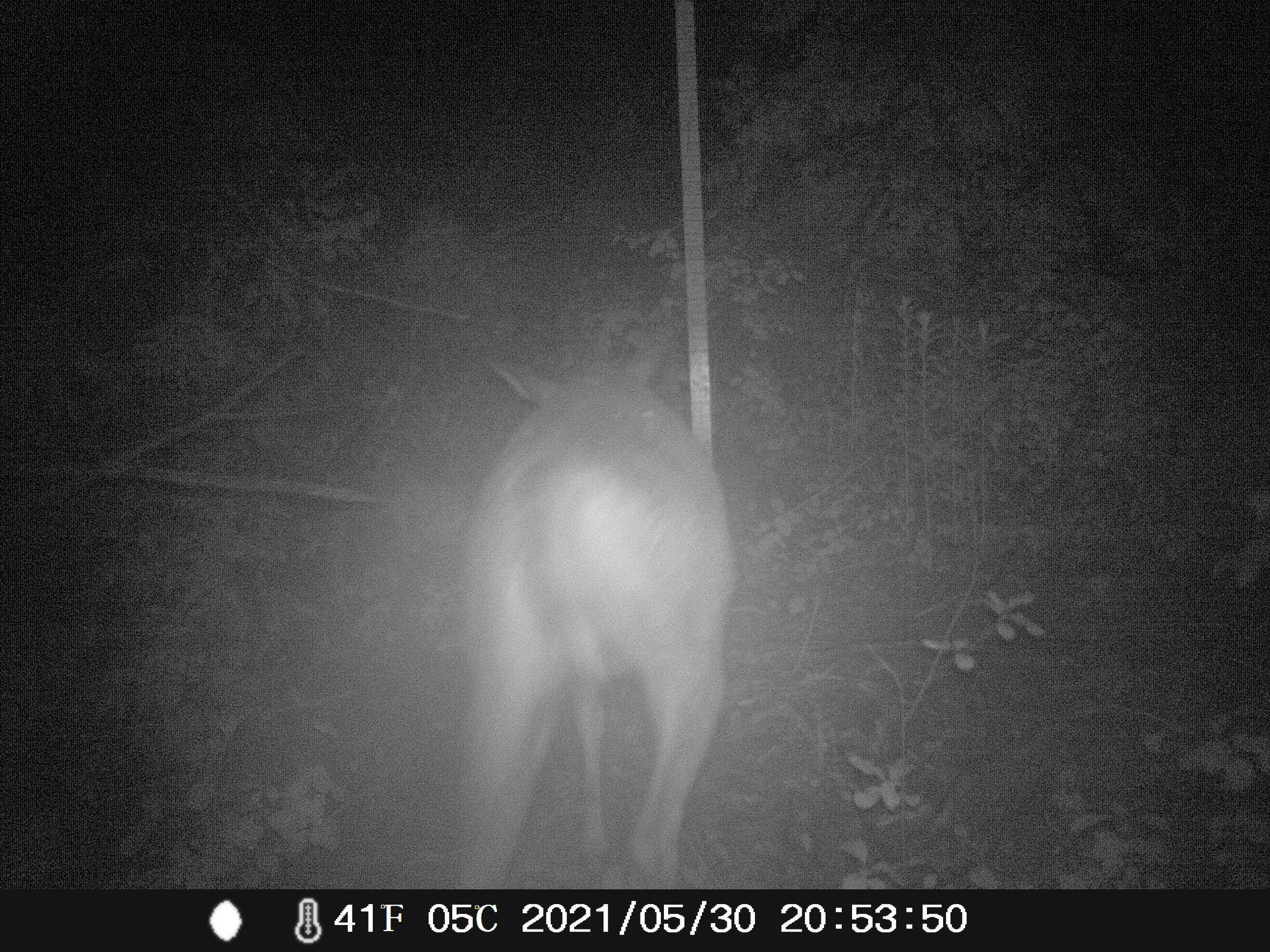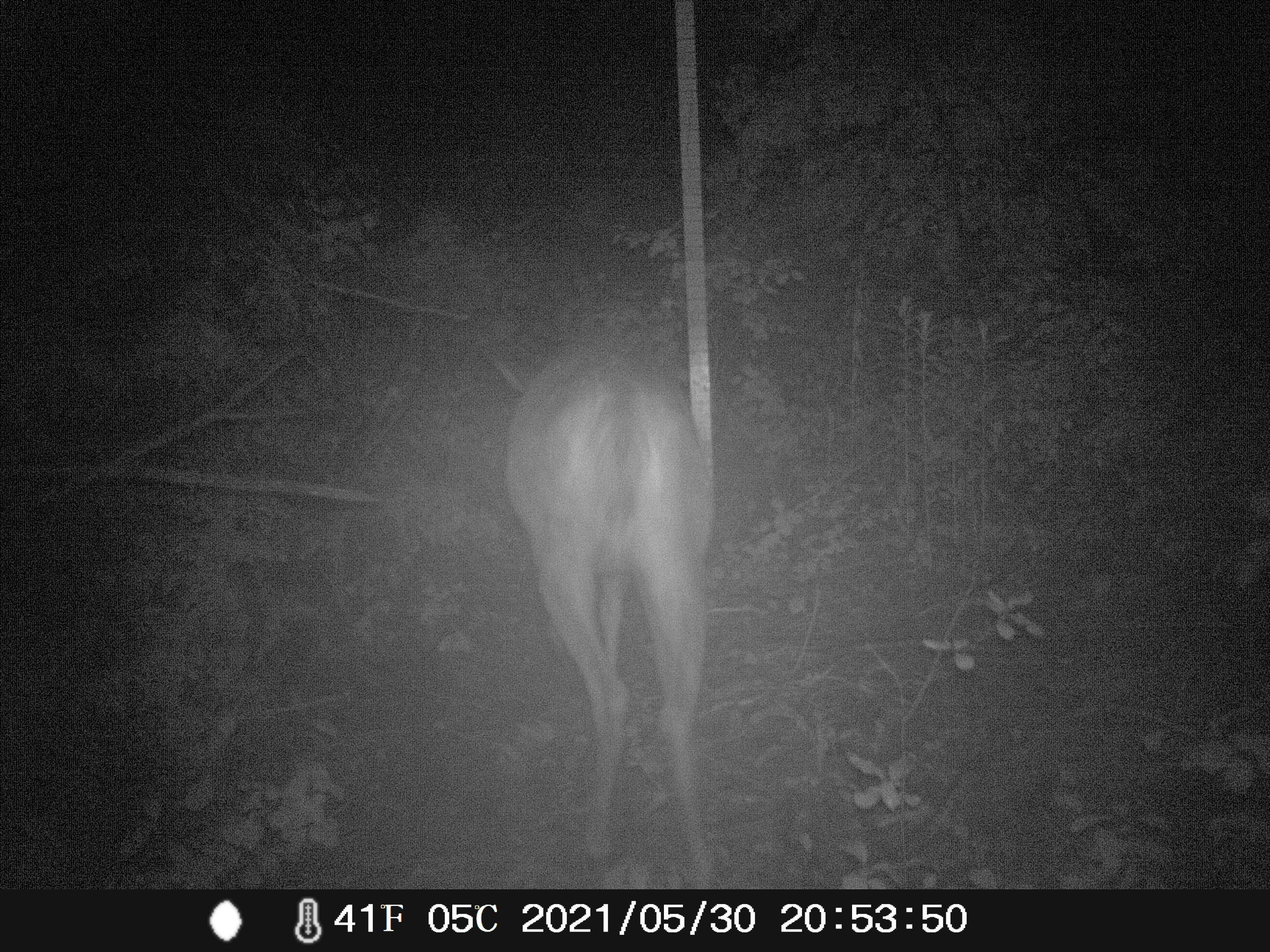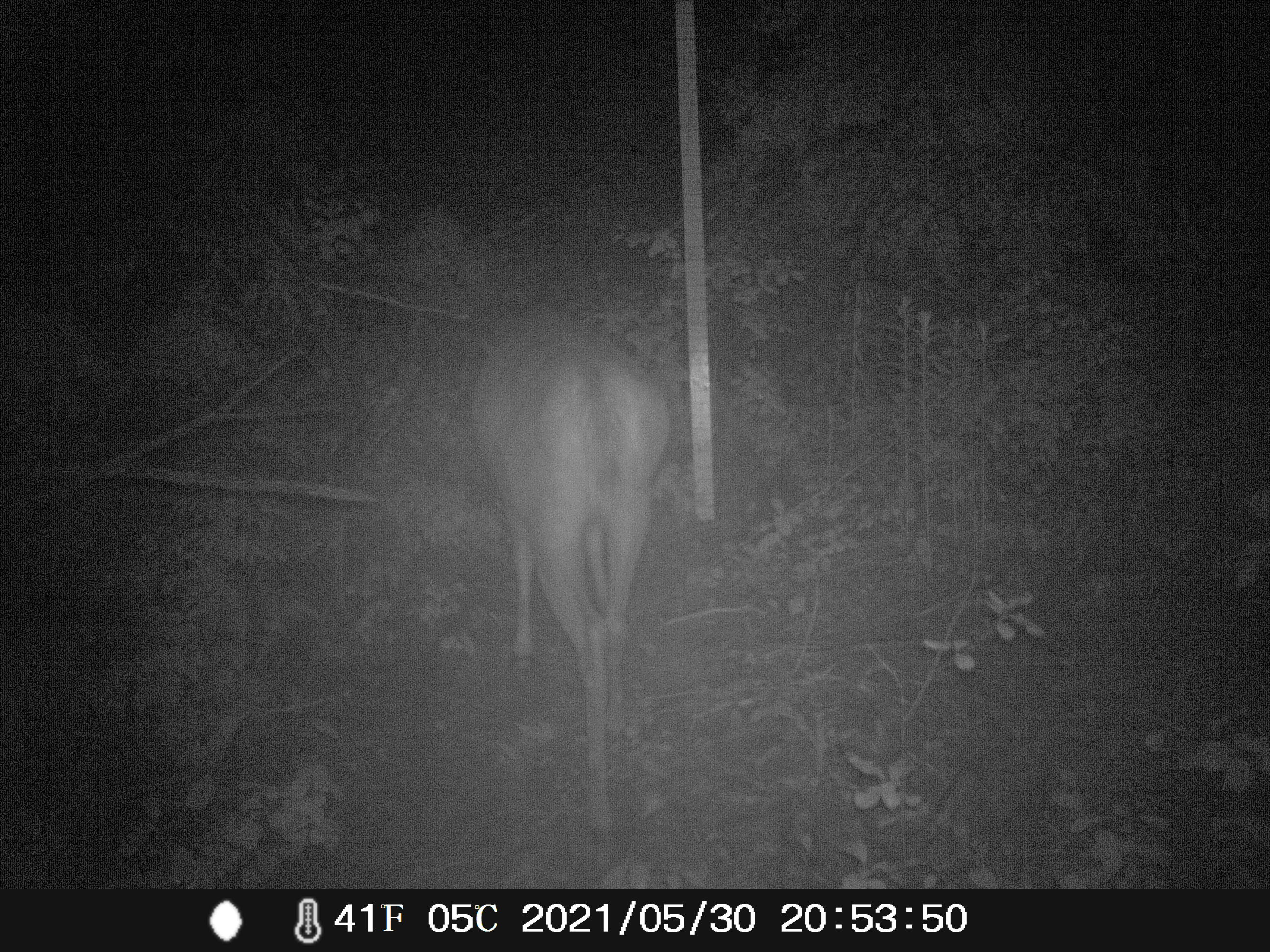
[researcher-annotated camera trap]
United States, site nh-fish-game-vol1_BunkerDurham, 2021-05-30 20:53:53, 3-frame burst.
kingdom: Animalia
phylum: Chordata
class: Mammalia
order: Artiodactyla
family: Cervidae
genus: Odocoileus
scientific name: Odocoileus virginianus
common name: white-tailed deer